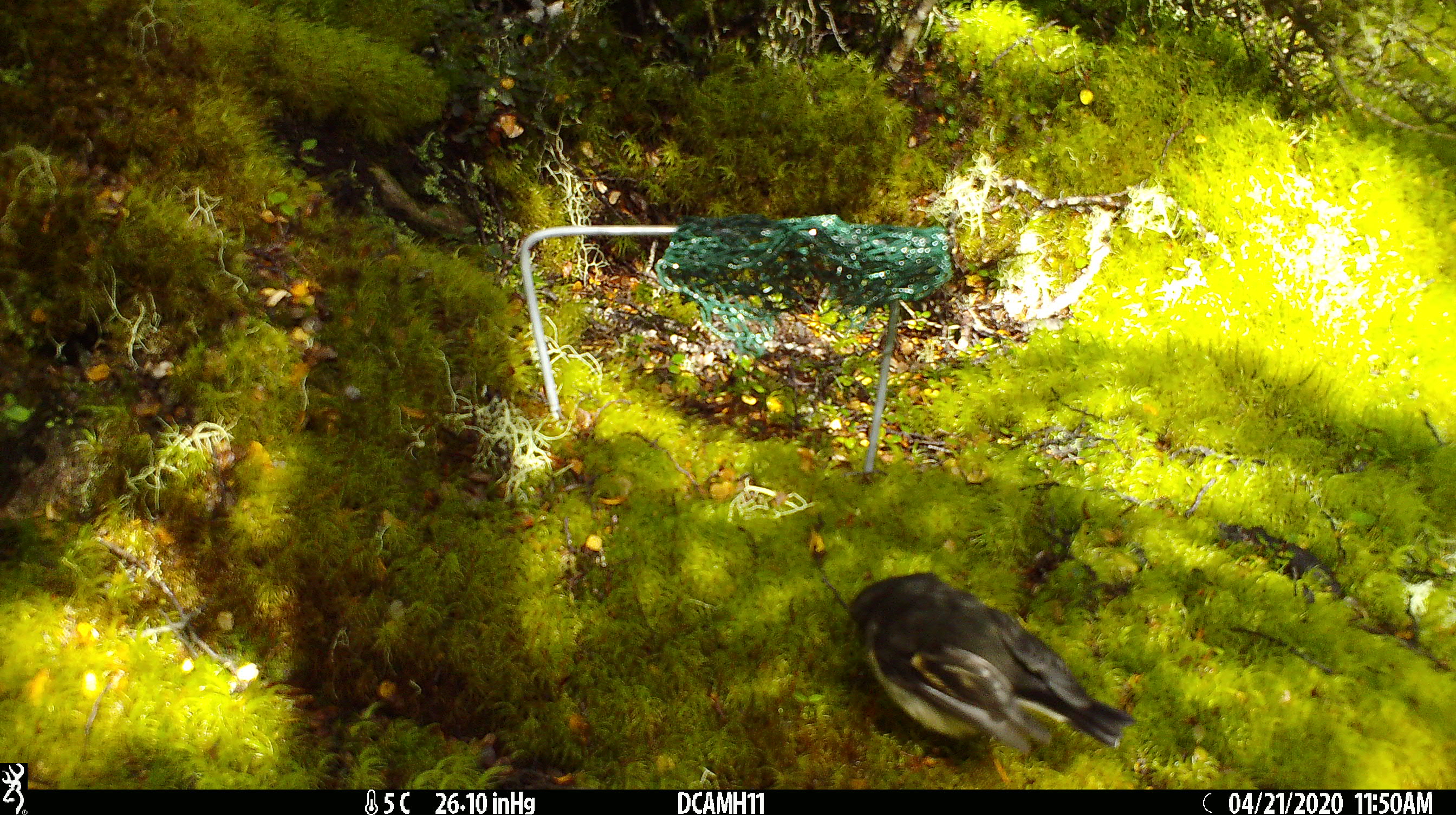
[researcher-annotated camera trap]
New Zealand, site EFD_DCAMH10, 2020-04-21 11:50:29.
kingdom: Animalia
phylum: Chordata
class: Aves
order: Passeriformes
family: Petroicidae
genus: Petroica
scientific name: Petroica macrocephala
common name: tomtit